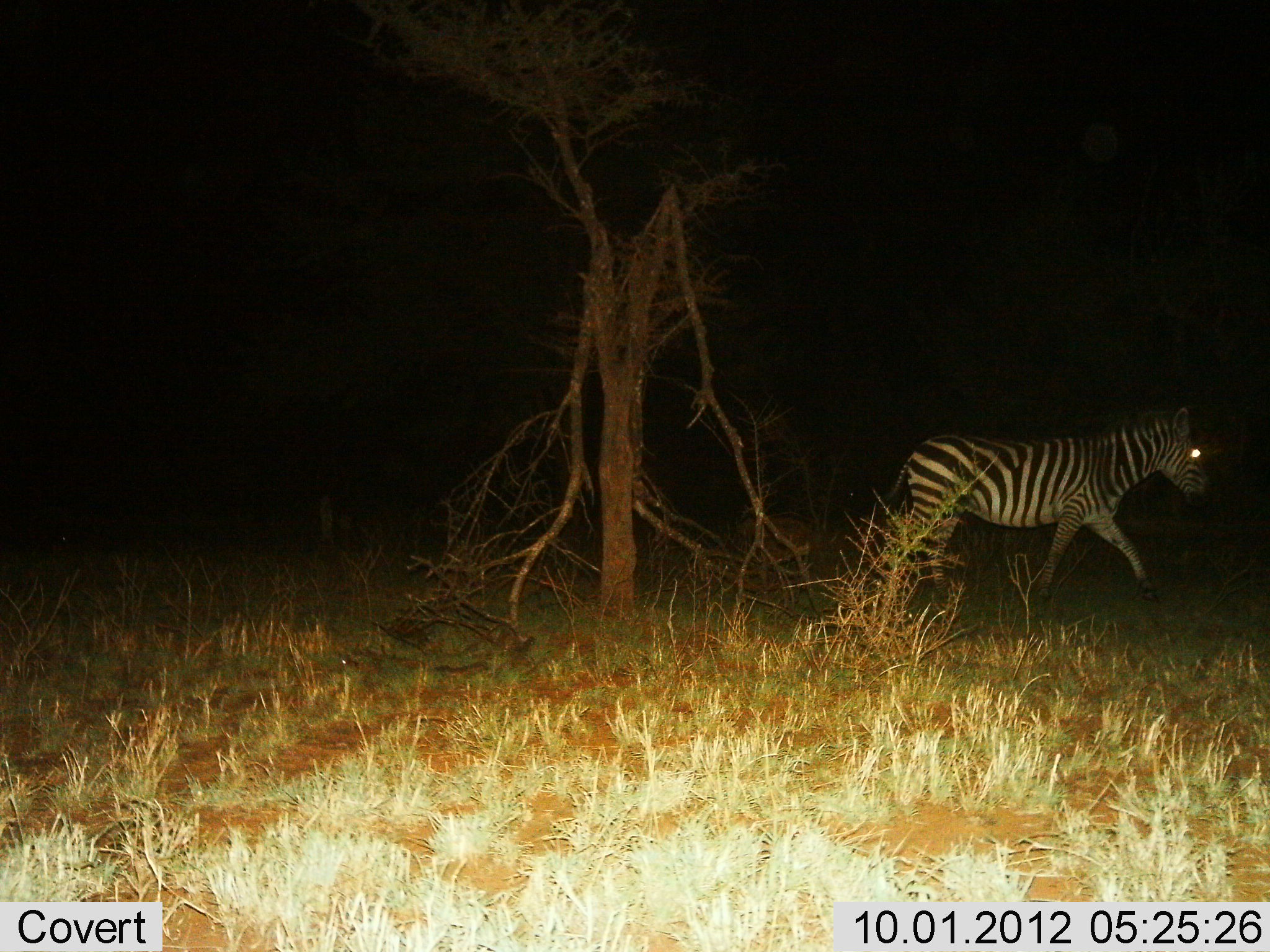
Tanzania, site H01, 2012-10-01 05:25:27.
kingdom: Animalia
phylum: Chordata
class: Mammalia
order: Perissodactyla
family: Equidae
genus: Equus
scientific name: Equus quagga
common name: plains zebra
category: zebra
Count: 1.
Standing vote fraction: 10%.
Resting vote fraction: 0%.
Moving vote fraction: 100%.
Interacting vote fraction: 0%.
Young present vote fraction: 0%.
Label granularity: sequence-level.